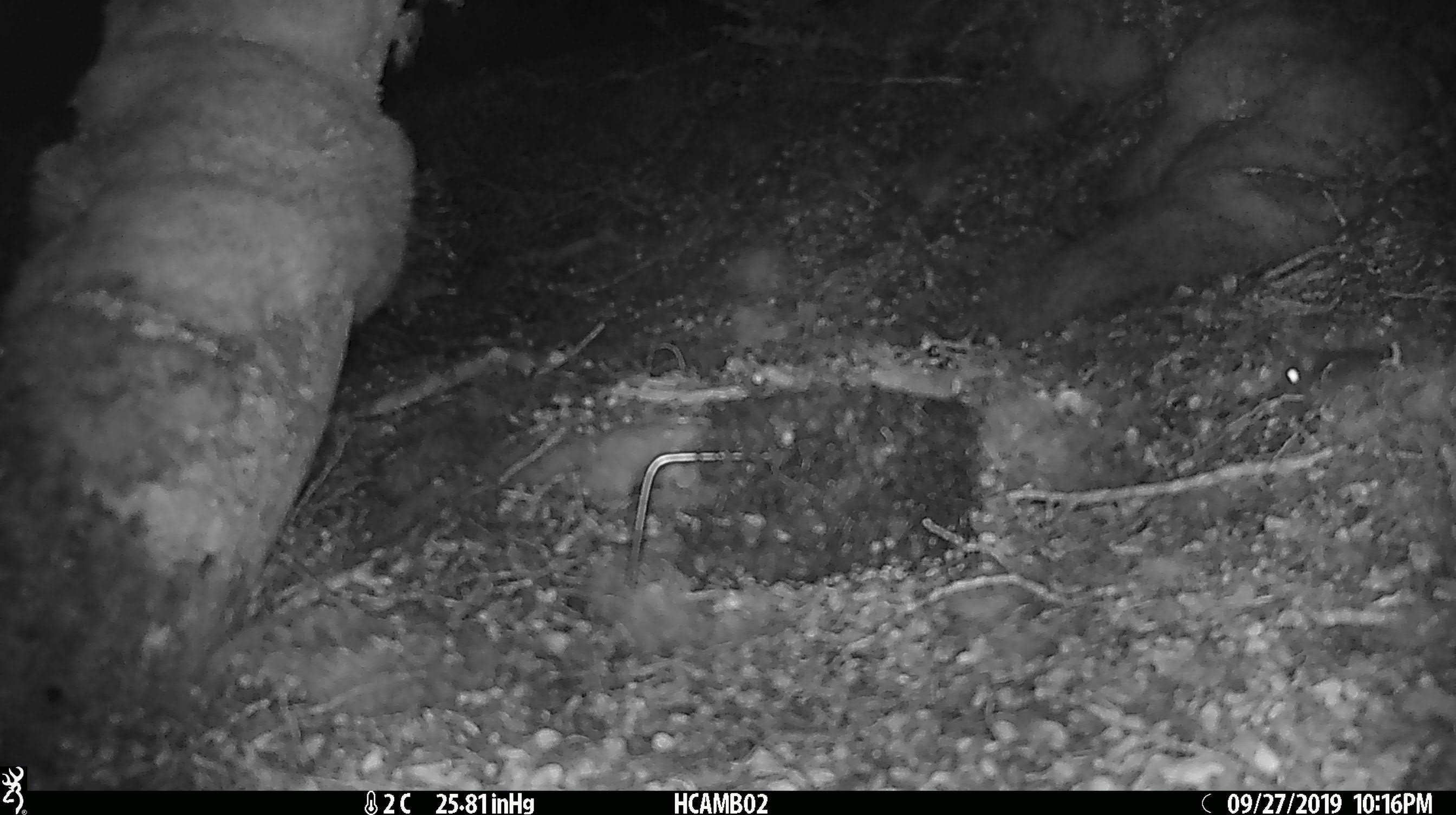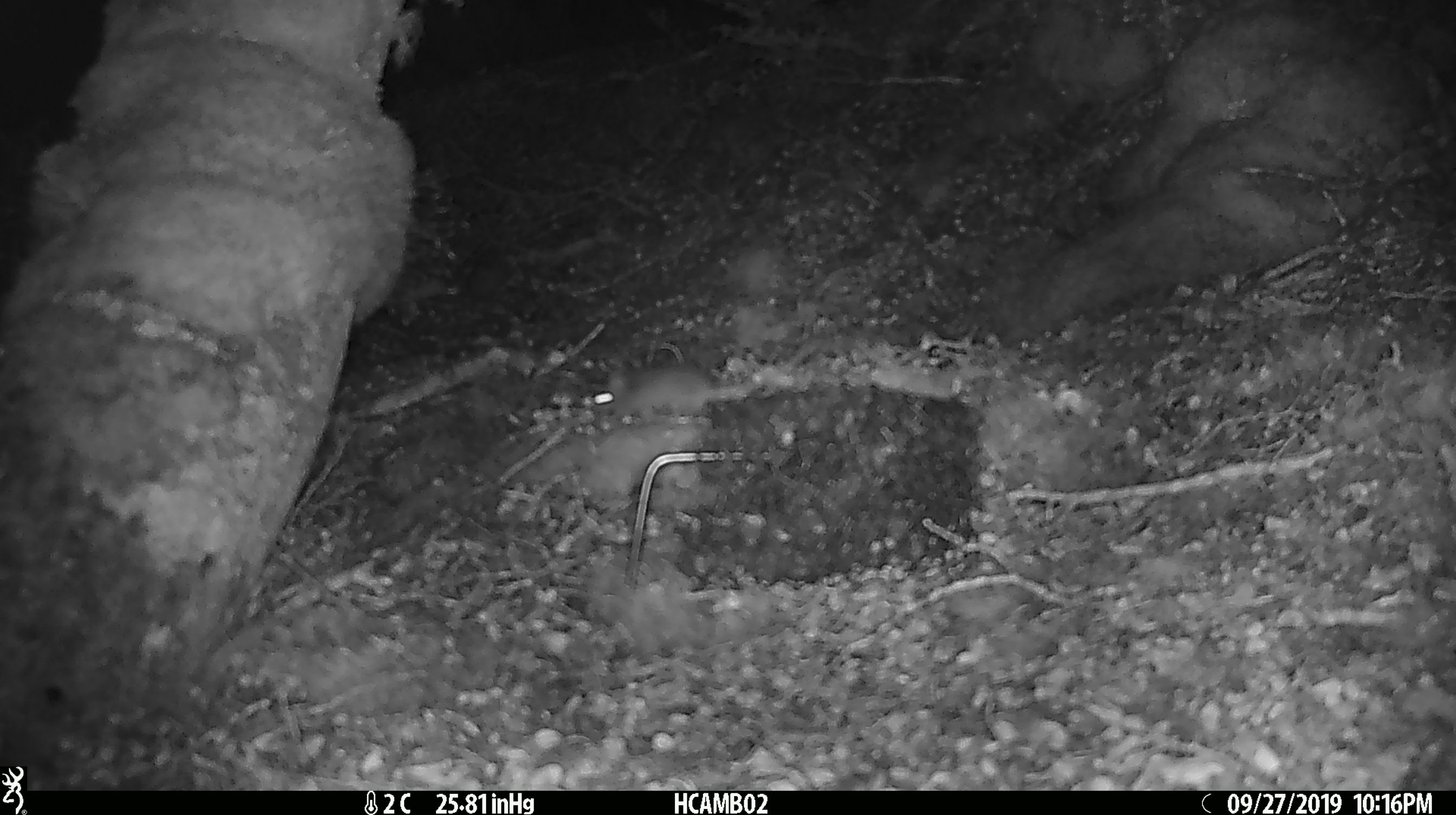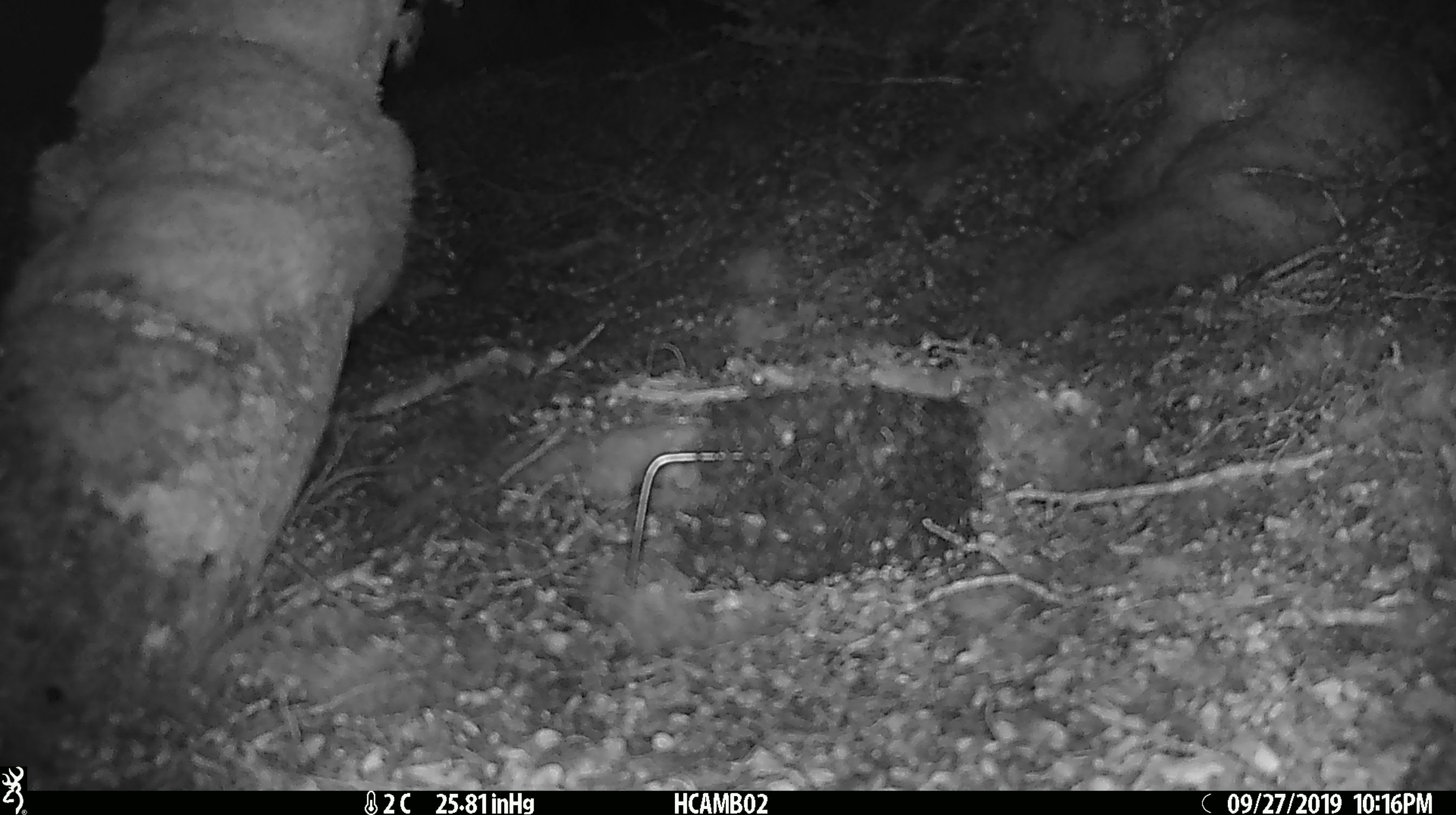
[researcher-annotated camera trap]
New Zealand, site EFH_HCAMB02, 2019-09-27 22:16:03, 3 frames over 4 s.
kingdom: Animalia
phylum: Chordata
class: Mammalia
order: Rodentia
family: Muridae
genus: Mus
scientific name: Mus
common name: mouse